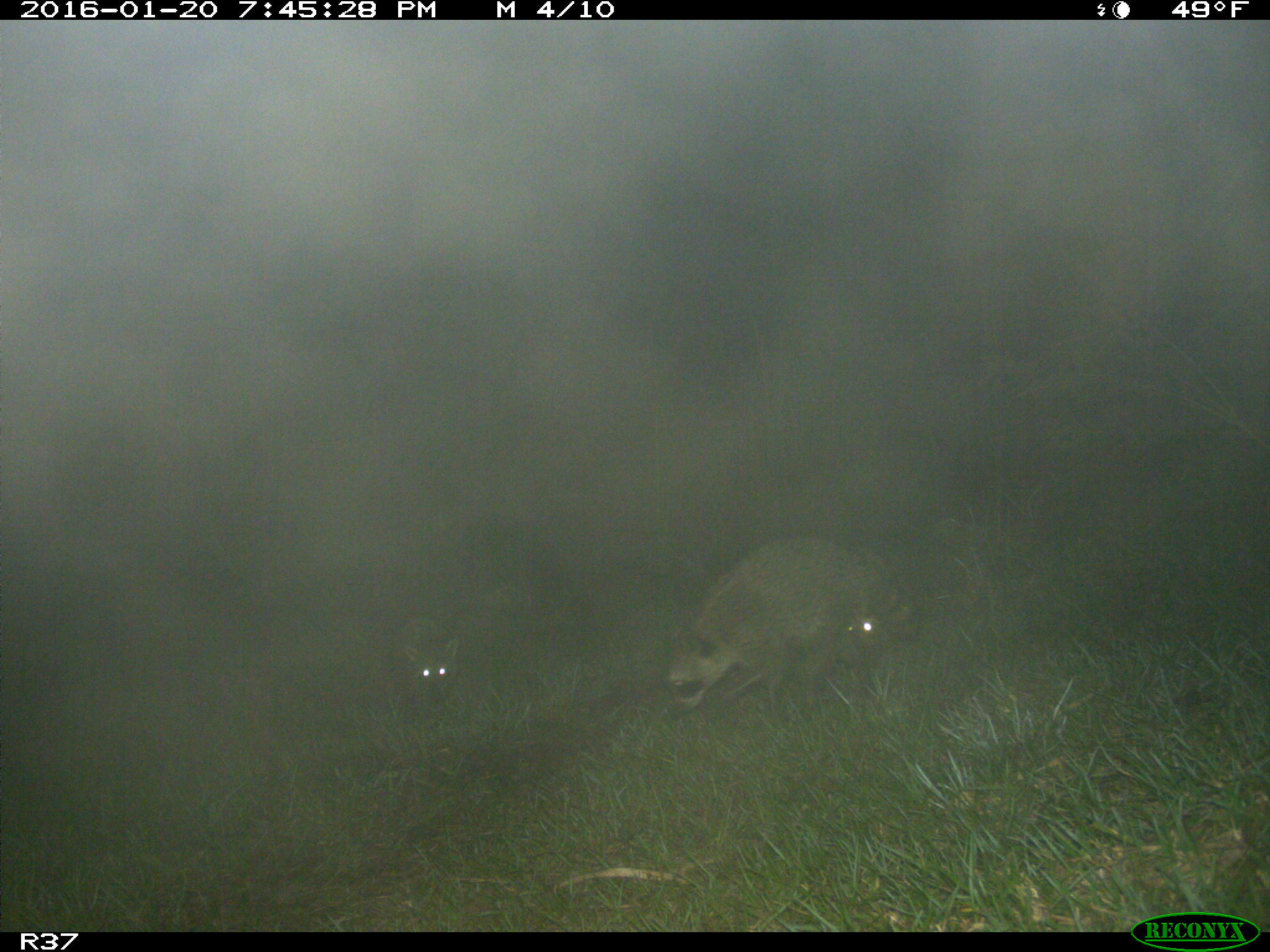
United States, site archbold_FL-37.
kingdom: Animalia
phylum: Chordata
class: Mammalia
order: Carnivora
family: Procyonidae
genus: Procyon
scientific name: Procyon lotor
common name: common raccoon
Procyon lotor (common raccoon).